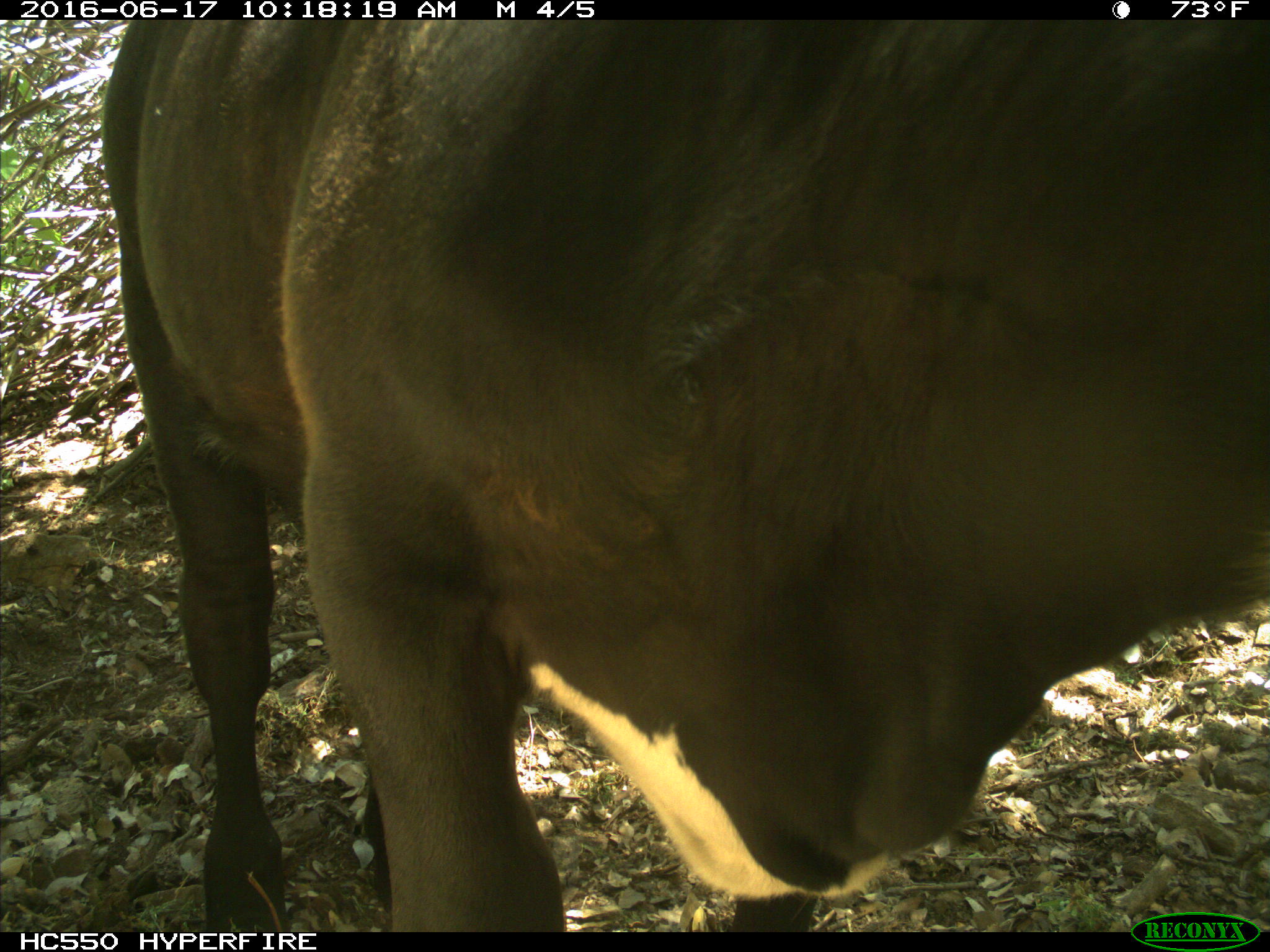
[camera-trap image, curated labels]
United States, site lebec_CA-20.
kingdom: Animalia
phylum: Chordata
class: Mammalia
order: Artiodactyla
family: Bovidae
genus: Bos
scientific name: Bos taurus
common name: domestic cow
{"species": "Bos taurus (domestic cow)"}